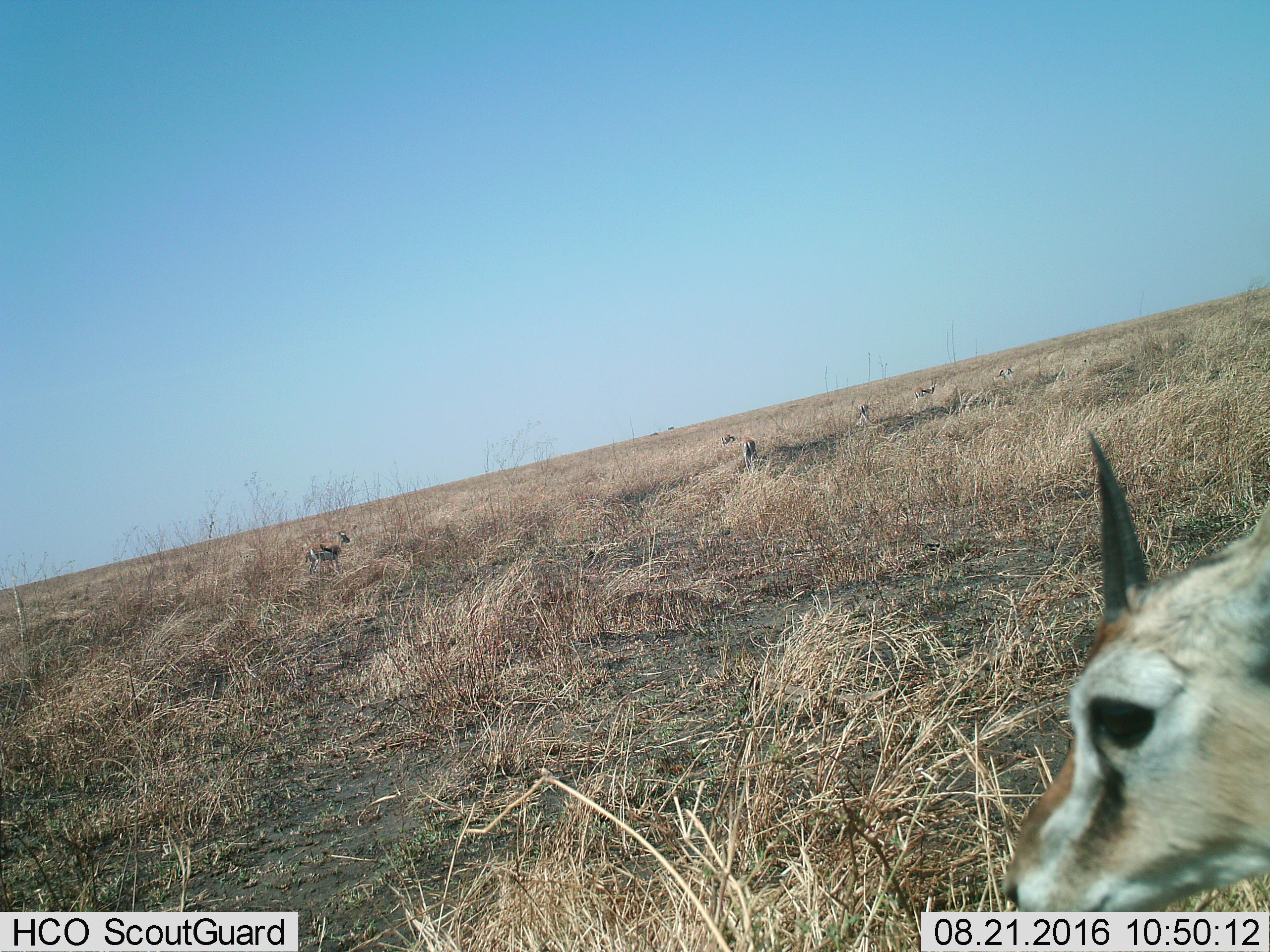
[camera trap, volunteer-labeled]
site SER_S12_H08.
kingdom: Animalia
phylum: Chordata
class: Mammalia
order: Artiodactyla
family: Bovidae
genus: Eudorcas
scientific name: Eudorcas thomsonii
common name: thomson's gazelle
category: gazellethomsons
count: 7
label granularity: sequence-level